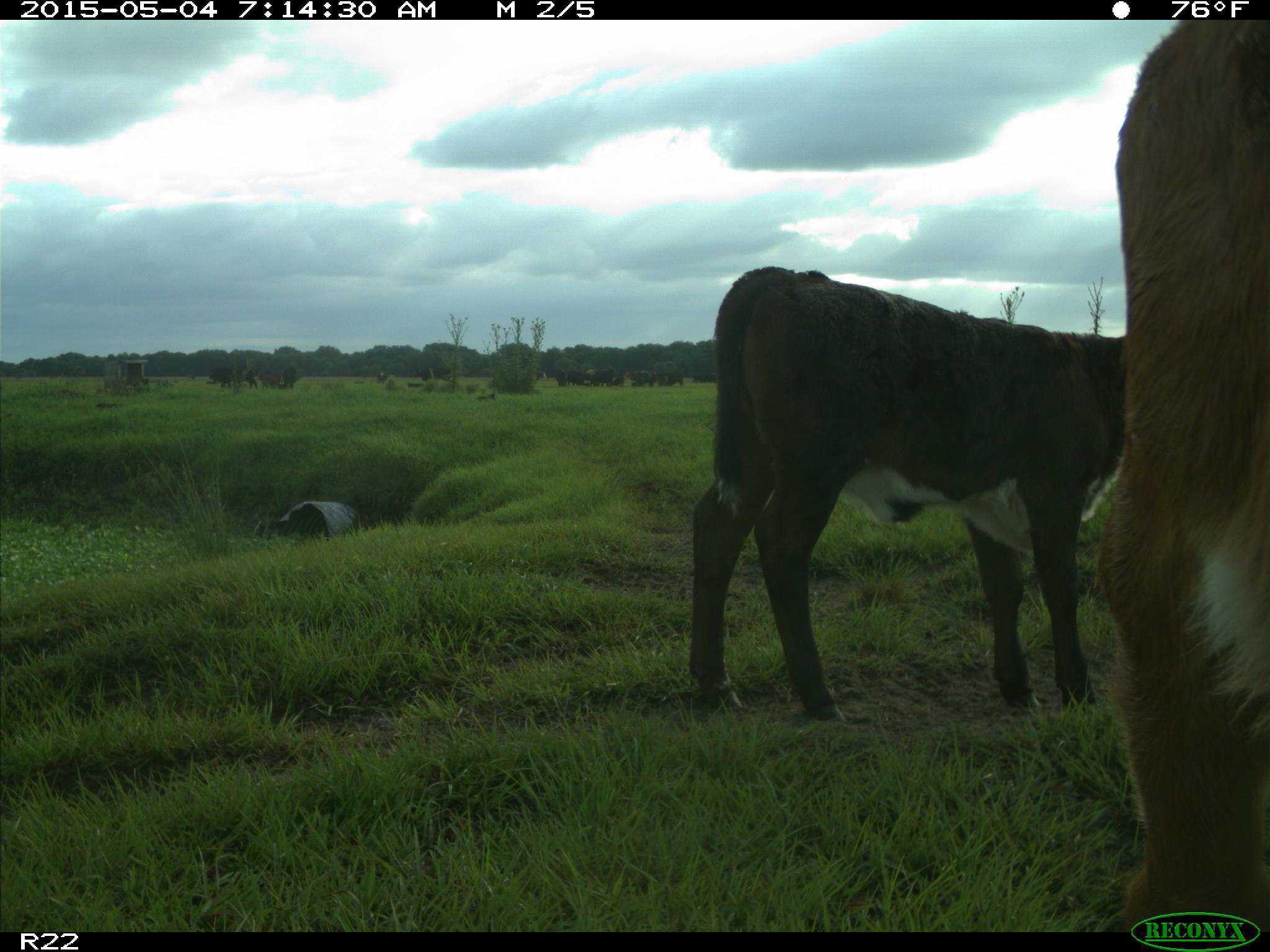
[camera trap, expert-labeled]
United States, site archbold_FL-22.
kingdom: Animalia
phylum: Chordata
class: Mammalia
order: Artiodactyla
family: Bovidae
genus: Bos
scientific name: Bos taurus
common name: domestic cow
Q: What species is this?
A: Bos taurus (domestic cow).